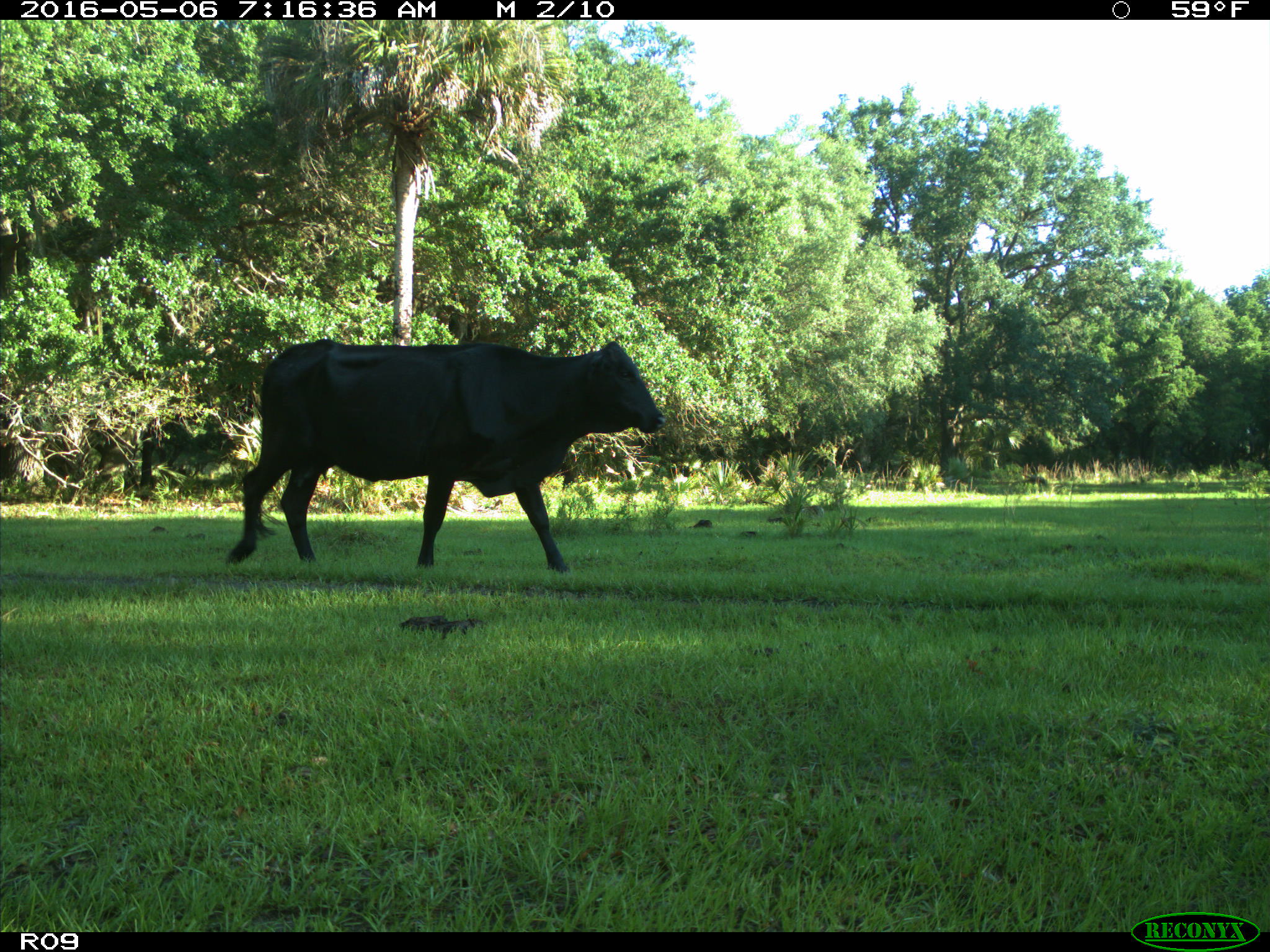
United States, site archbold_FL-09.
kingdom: Animalia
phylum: Chordata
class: Mammalia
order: Artiodactyla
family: Bovidae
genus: Bos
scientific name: Bos taurus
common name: domestic cow